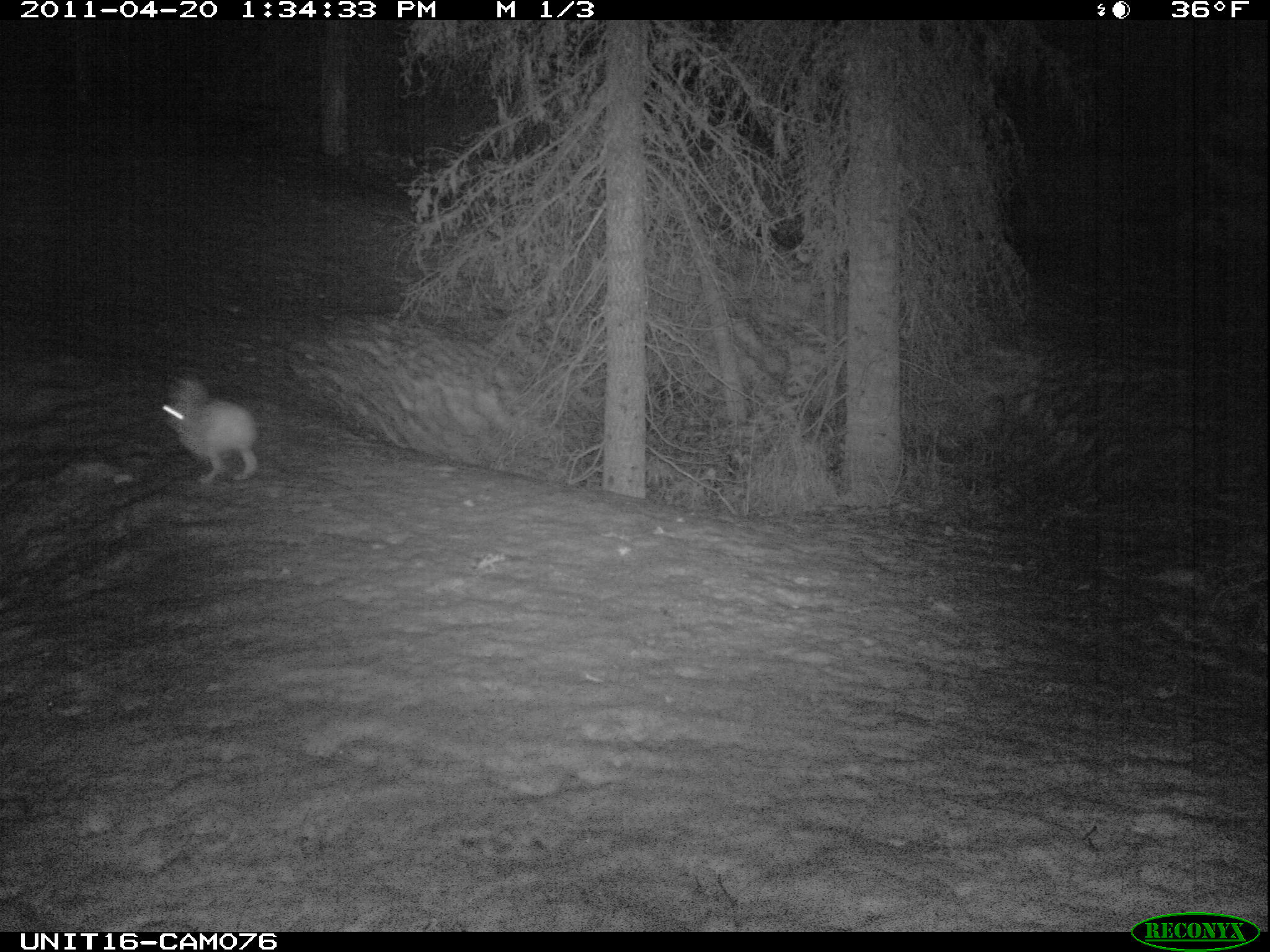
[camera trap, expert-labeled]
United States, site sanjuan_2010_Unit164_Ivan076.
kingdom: Animalia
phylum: Chordata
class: Mammalia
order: Lagomorpha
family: Leporidae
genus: Lepus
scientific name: Lepus americanus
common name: snowshoe hare